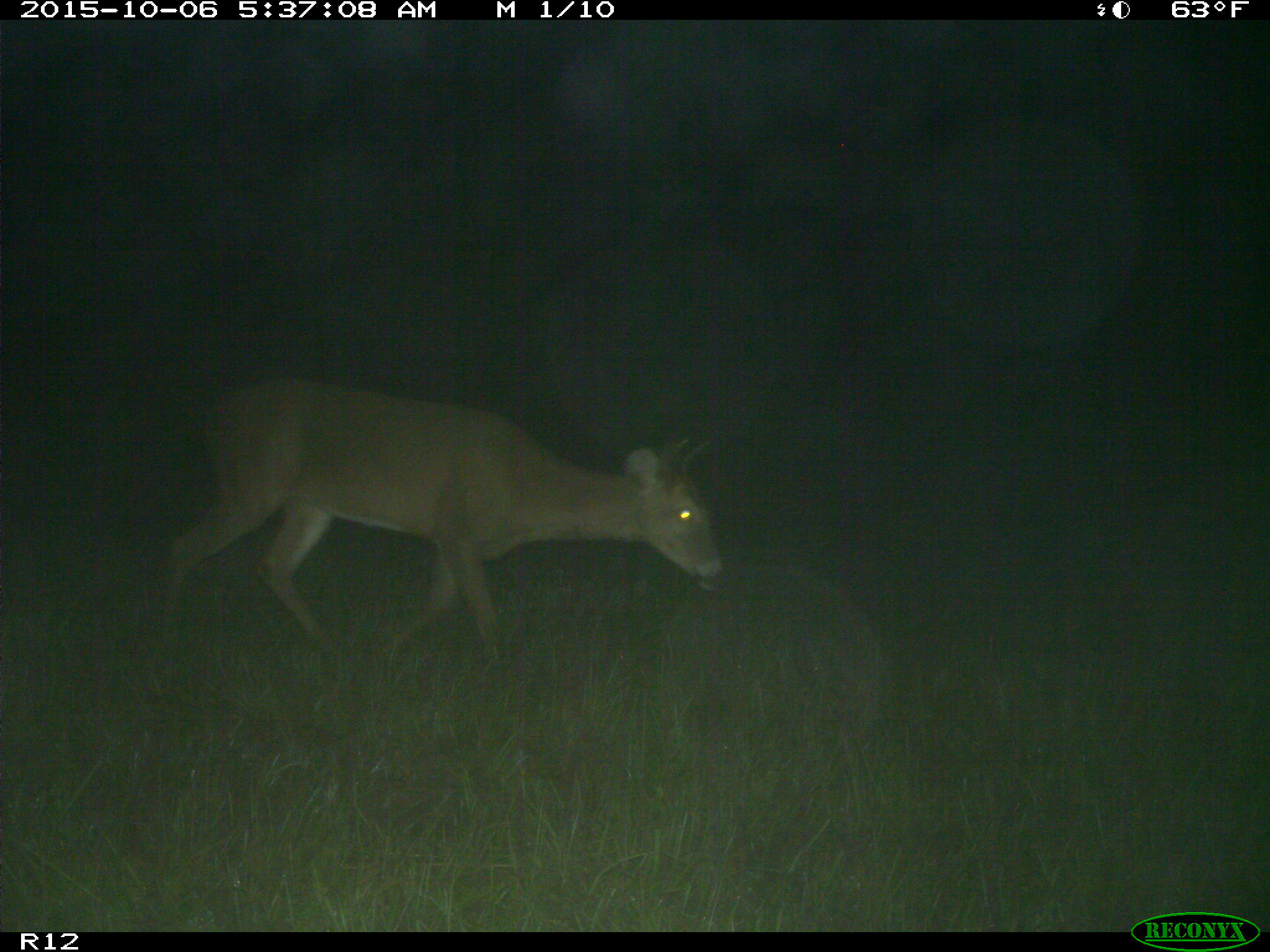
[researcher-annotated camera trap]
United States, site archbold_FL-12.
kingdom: Animalia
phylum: Chordata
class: Mammalia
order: Artiodactyla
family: Cervidae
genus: Odocoileus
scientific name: Odocoileus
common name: deer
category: unidentified deer